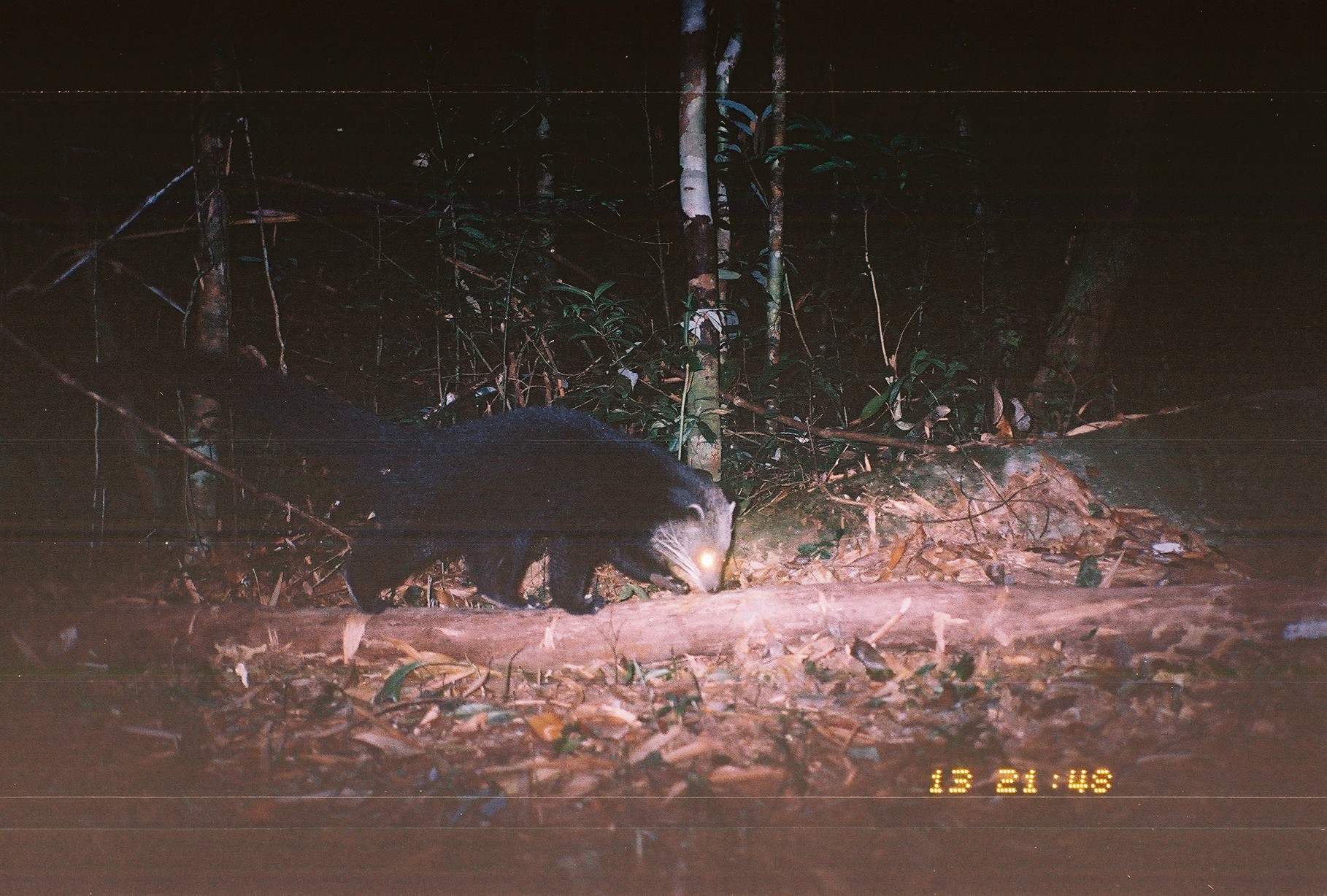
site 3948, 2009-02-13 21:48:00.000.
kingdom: Animalia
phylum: Chordata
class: Mammalia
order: Carnivora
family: Viverridae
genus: Arctictis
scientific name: Arctictis binturong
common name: binturong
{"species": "Arctictis binturong (binturong)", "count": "1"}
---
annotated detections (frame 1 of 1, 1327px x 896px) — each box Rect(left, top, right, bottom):
arctictis binturong: Rect(81, 343, 739, 614)